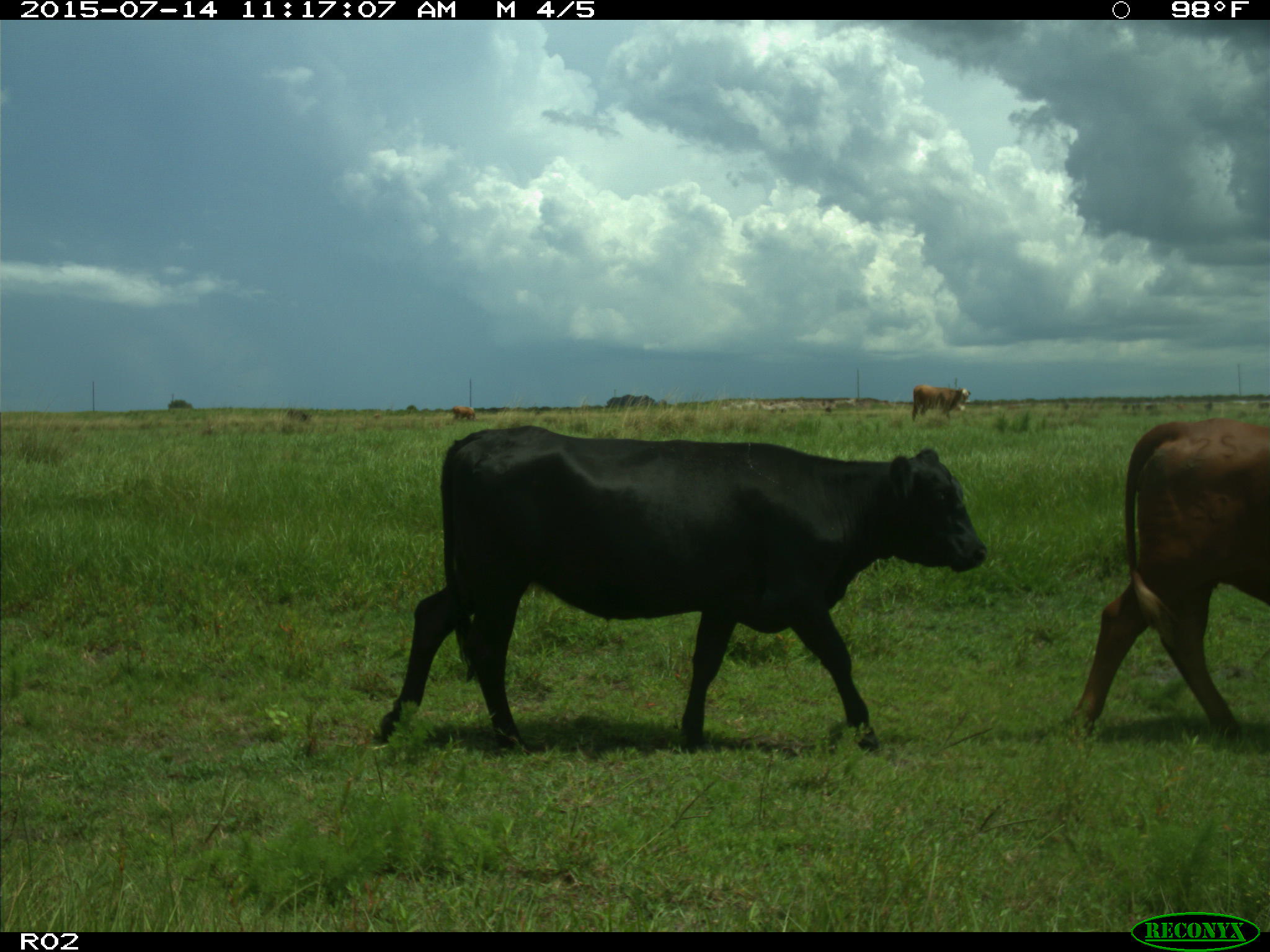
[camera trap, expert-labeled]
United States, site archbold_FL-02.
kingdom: Animalia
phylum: Chordata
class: Mammalia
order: Artiodactyla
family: Bovidae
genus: Bos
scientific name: Bos taurus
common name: domestic cow